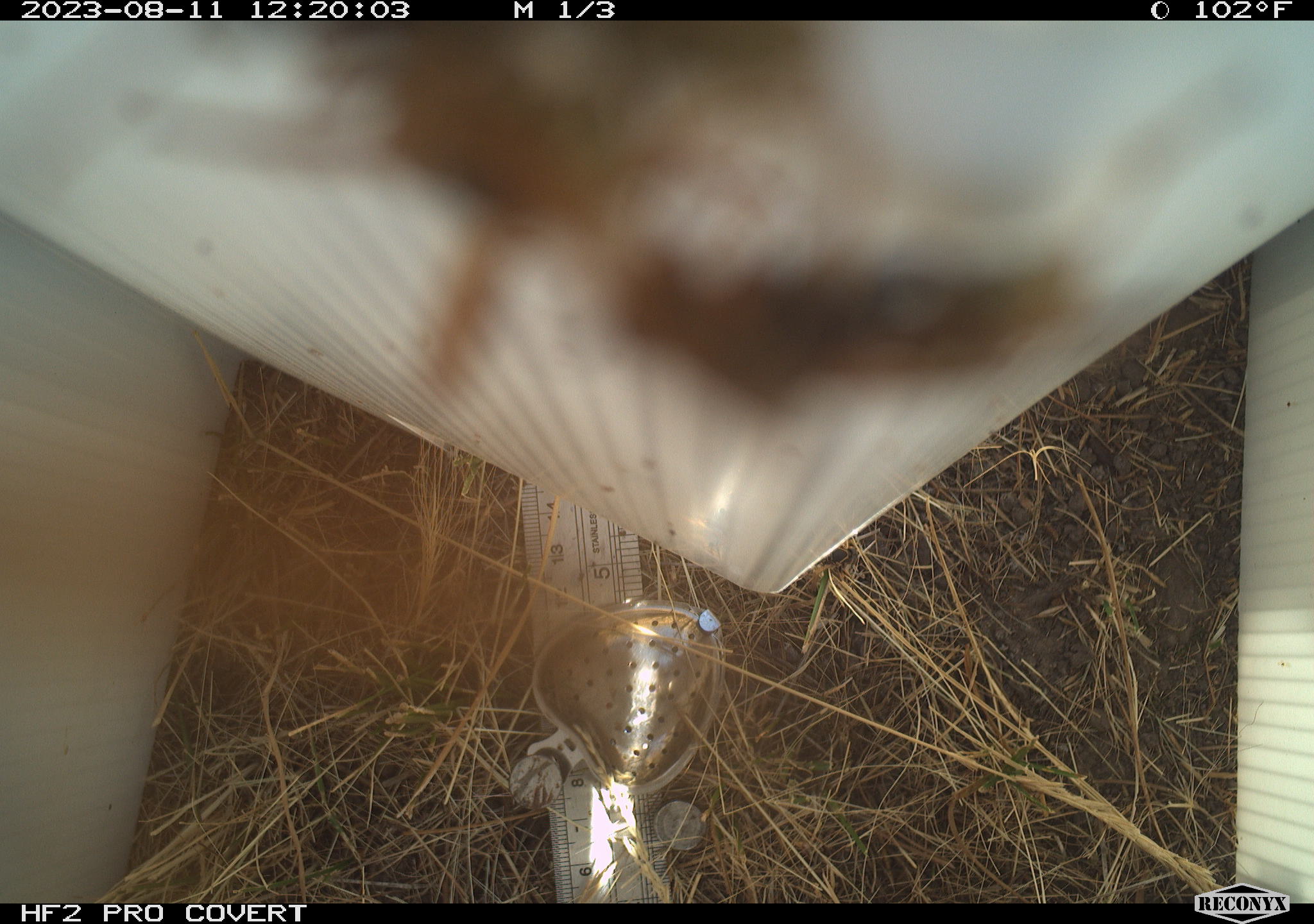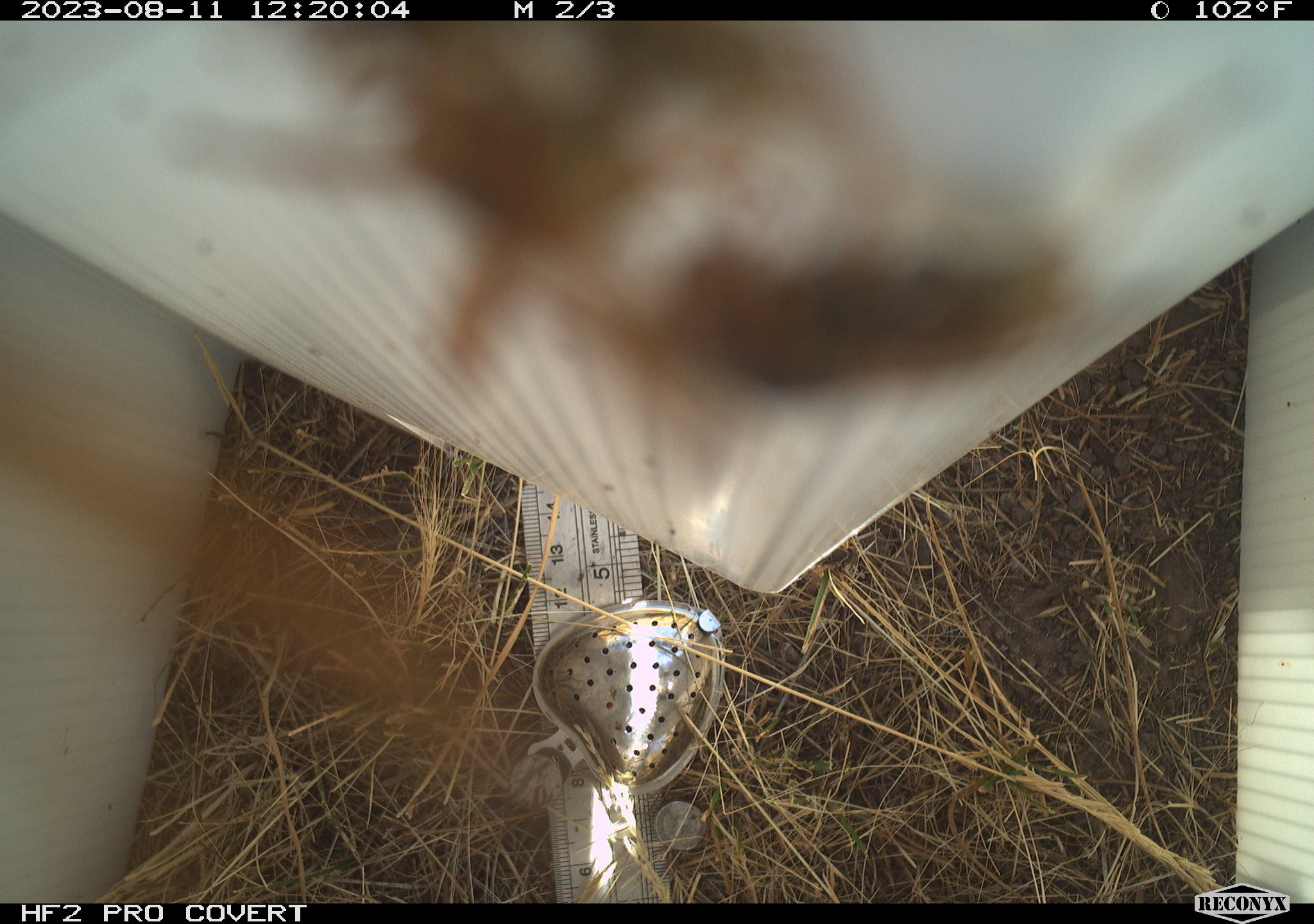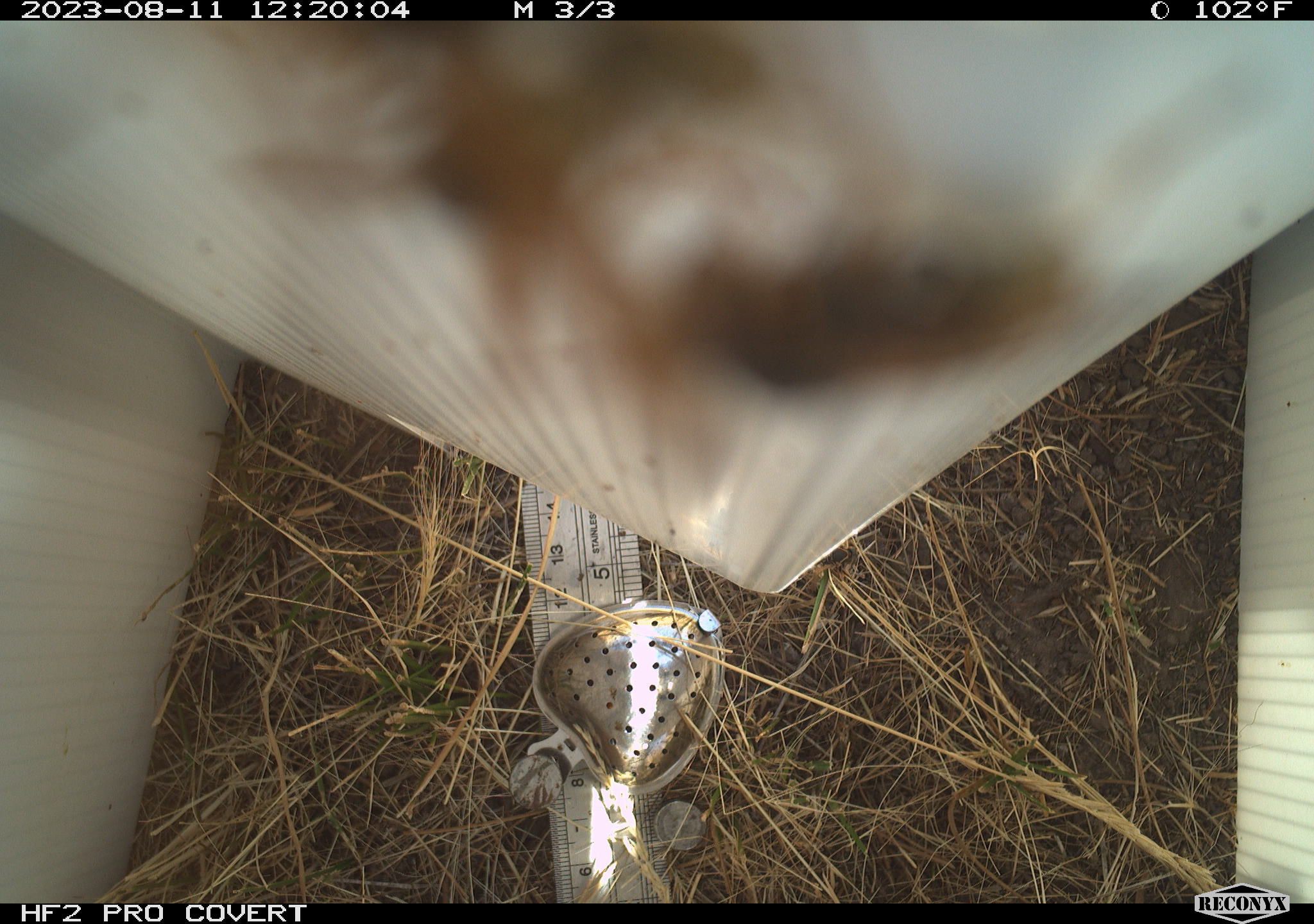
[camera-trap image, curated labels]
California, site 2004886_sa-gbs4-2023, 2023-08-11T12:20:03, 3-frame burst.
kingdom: Animalia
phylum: Arthropoda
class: Insecta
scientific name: Insecta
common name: insect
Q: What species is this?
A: Insect (Insecta).